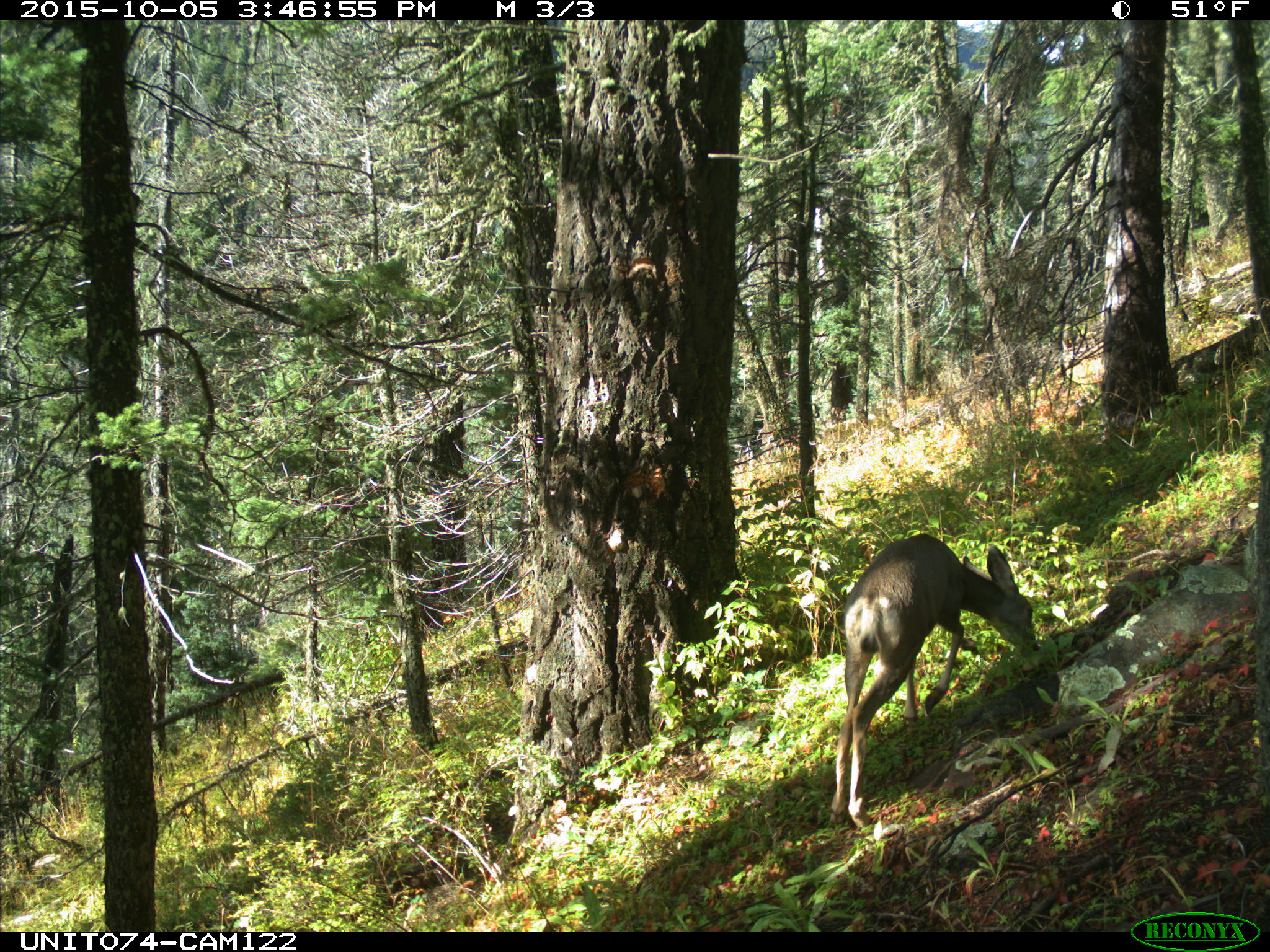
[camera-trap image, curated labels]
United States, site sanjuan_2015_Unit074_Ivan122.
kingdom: Animalia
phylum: Chordata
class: Mammalia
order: Artiodactyla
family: Cervidae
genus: Odocoileus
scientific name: Odocoileus hemionus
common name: mule deer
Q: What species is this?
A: Odocoileus hemionus (mule deer).